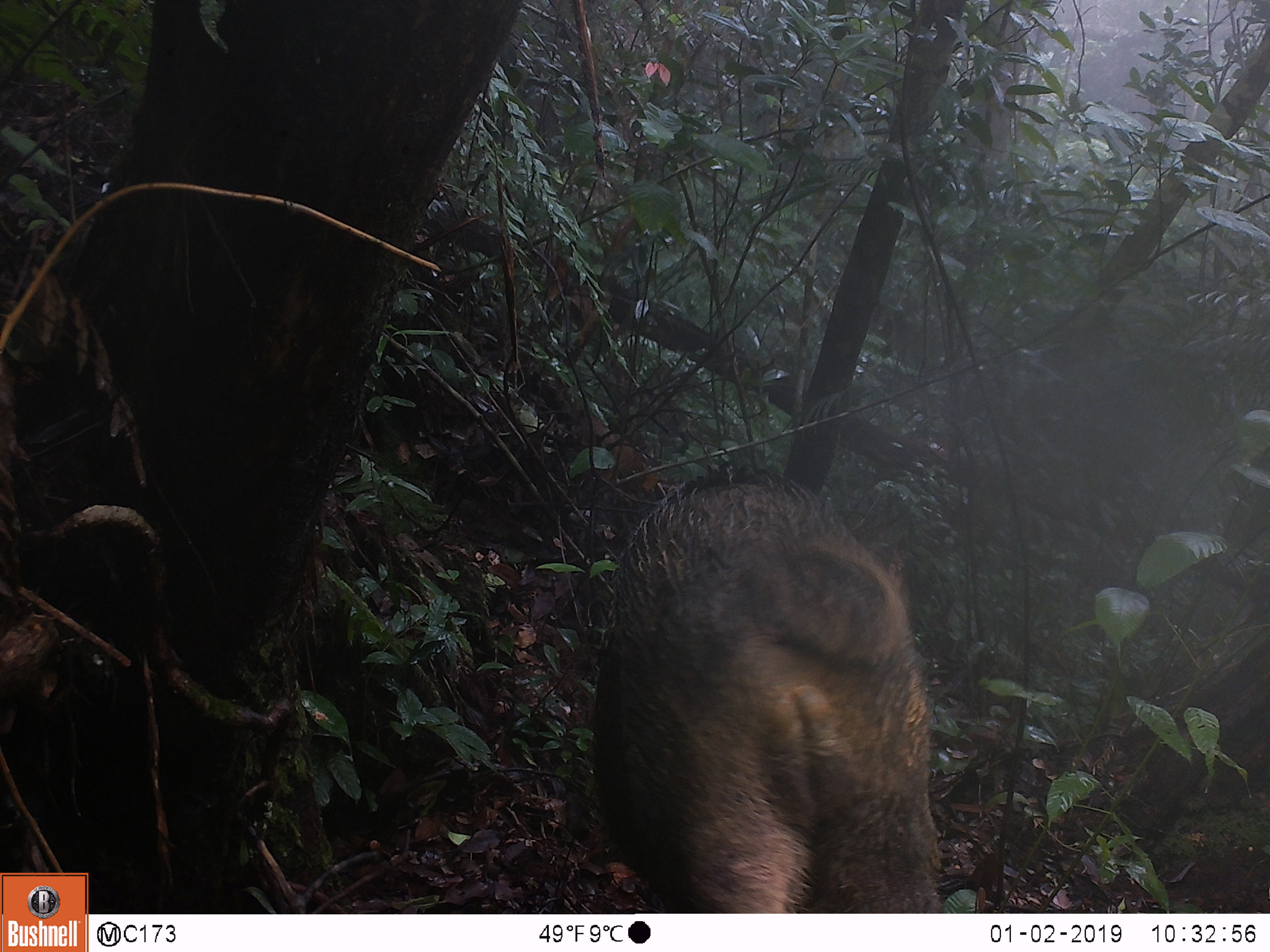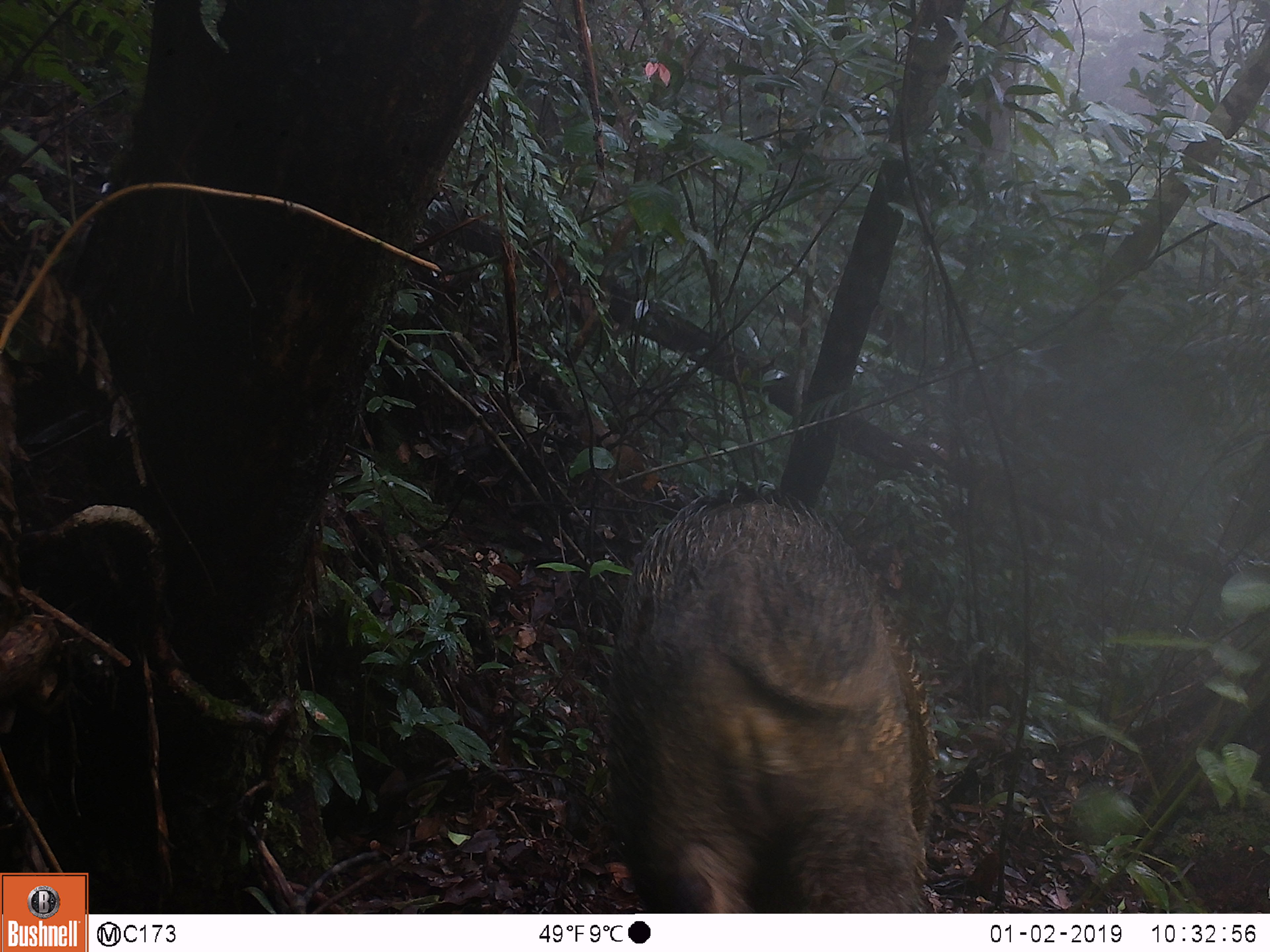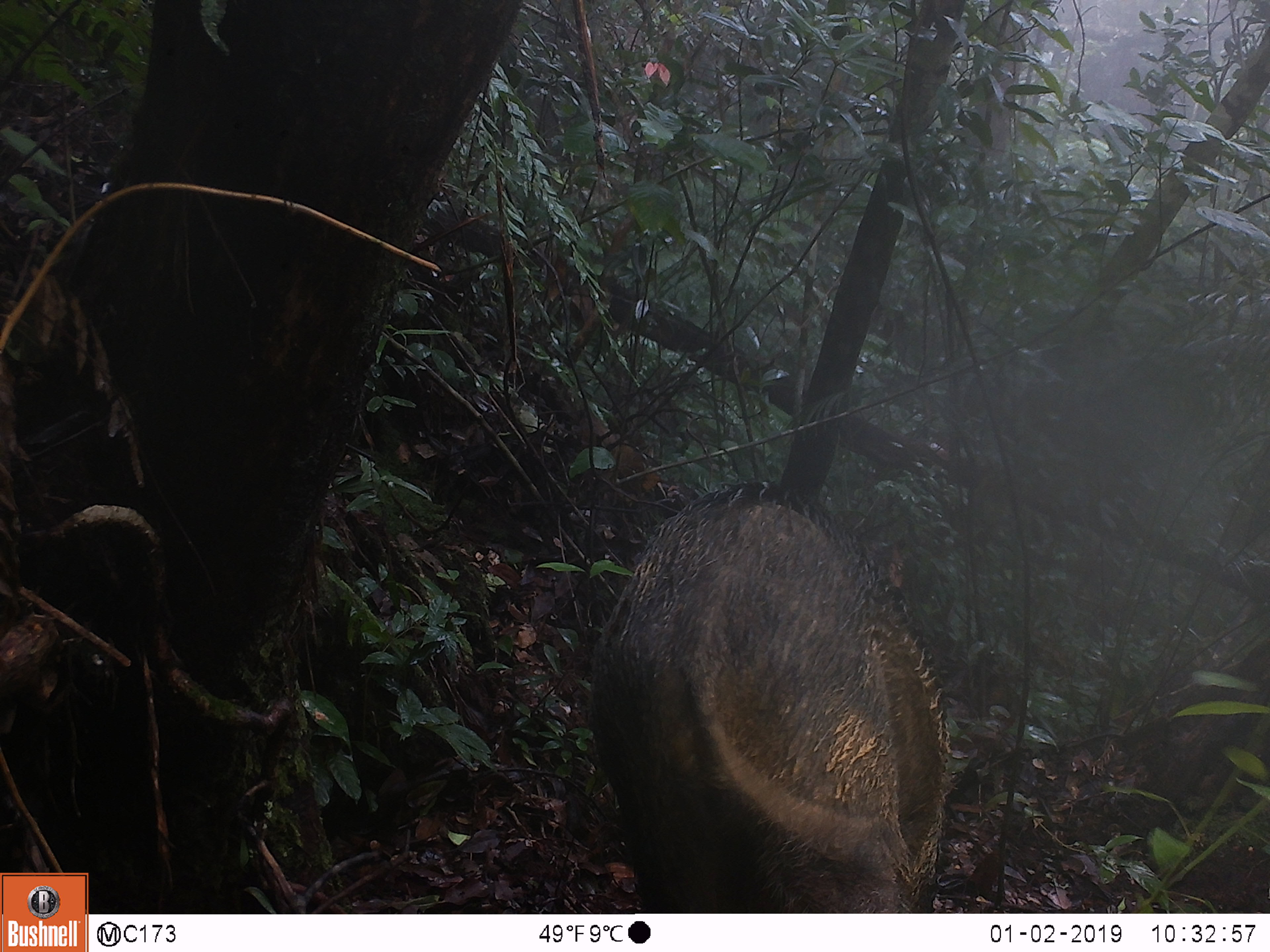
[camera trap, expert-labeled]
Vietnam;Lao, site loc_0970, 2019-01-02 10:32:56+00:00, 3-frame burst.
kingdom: Animalia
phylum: Chordata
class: Mammalia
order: Artiodactyla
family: Suidae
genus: Sus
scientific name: Sus scrofa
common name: eurasian wild pig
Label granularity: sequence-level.